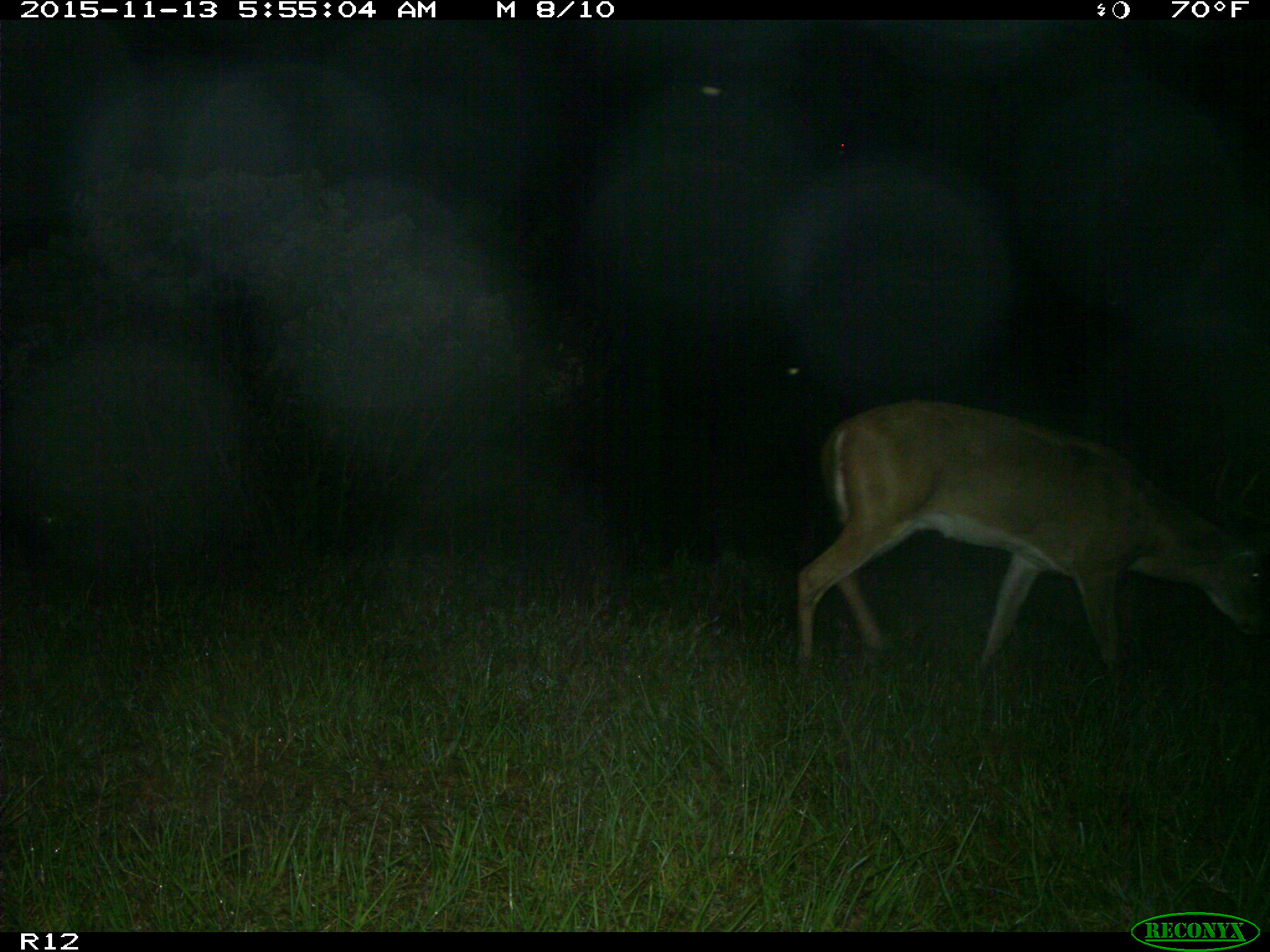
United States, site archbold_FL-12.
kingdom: Animalia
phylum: Chordata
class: Mammalia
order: Artiodactyla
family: Cervidae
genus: Odocoileus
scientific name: Odocoileus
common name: deer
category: unidentified deer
Unidentified deer (deer) (Odocoileus).